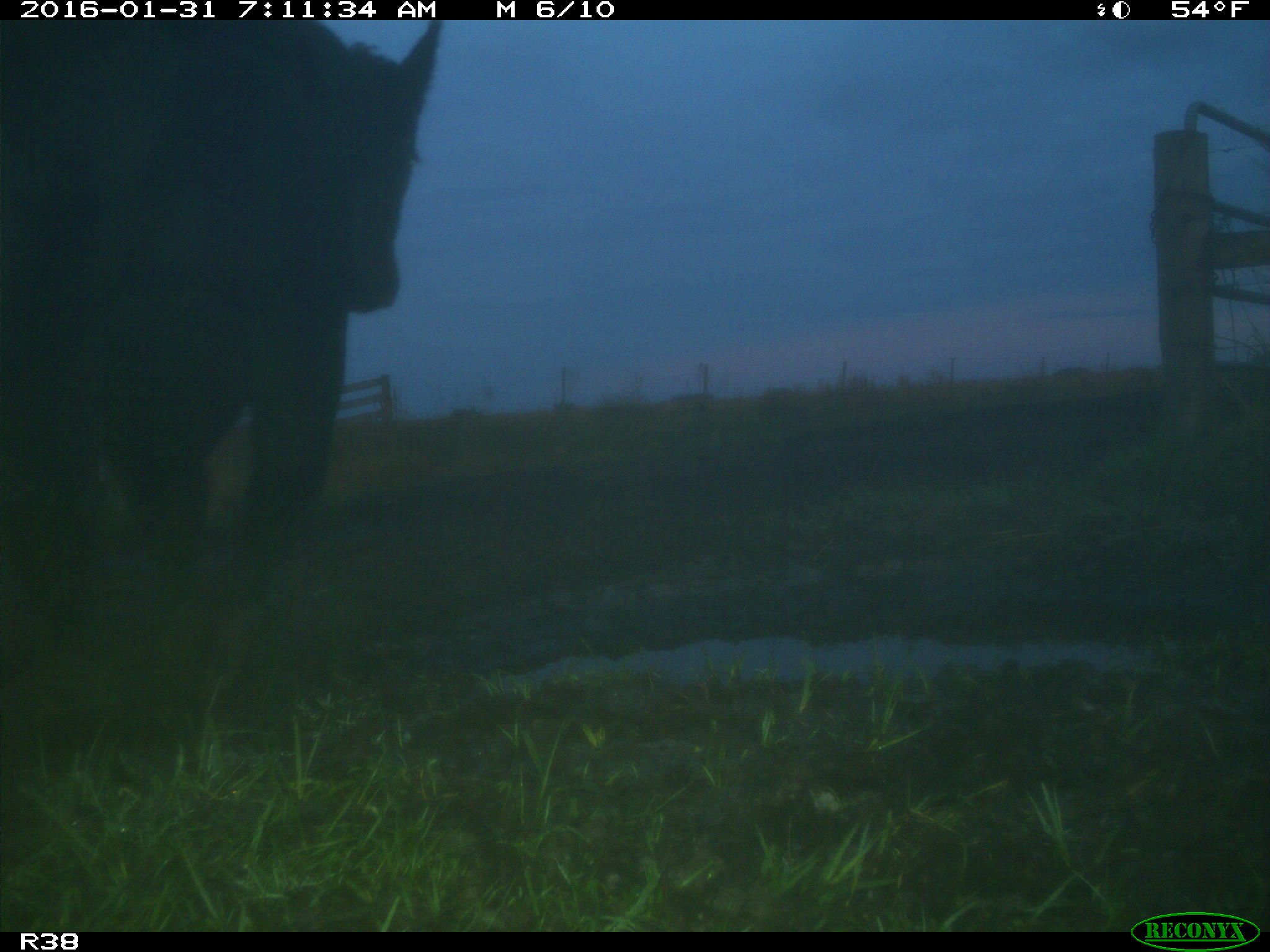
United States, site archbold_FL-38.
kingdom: Animalia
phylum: Chordata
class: Mammalia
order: Artiodactyla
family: Bovidae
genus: Bos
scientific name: Bos taurus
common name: domestic cow